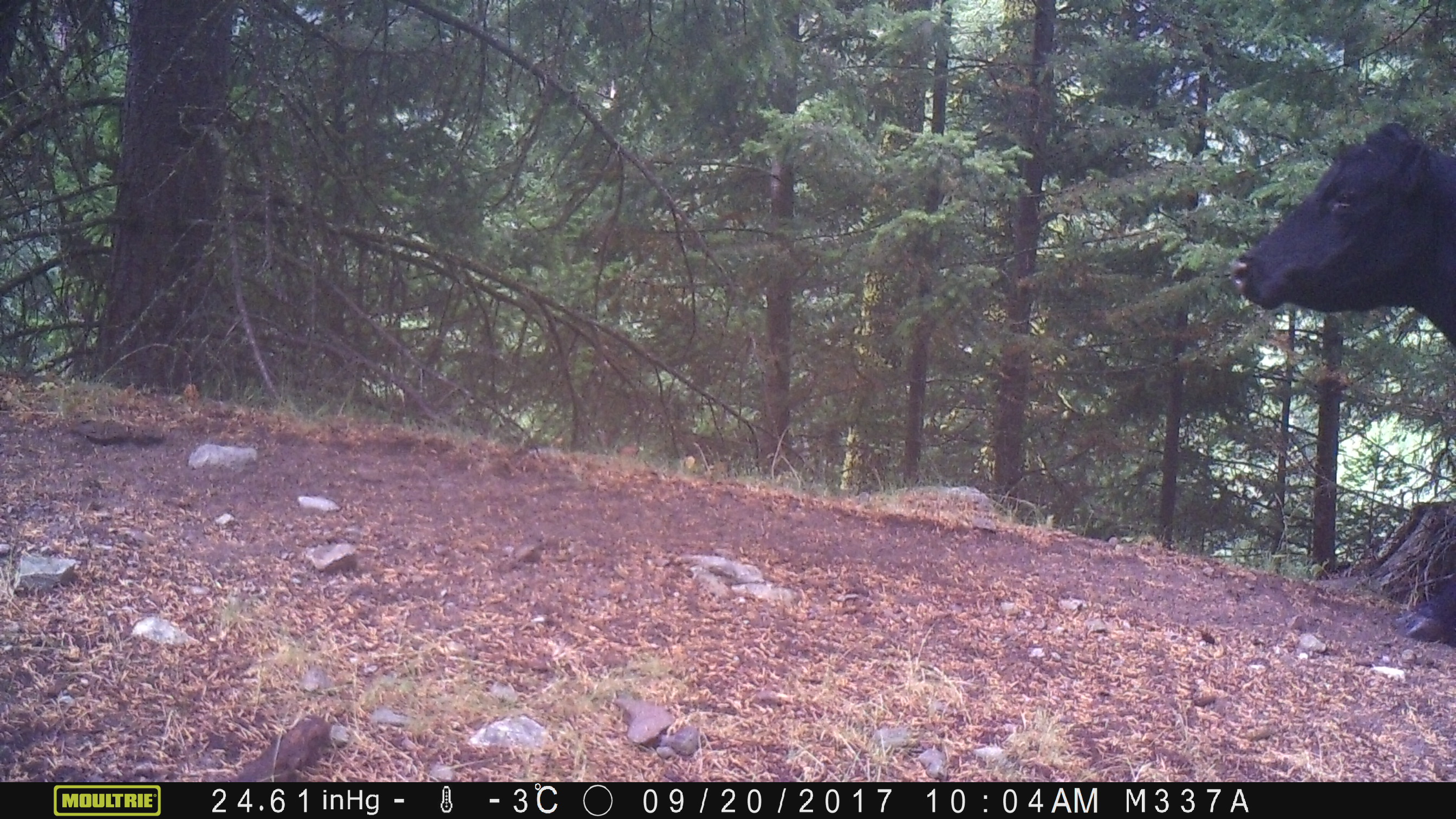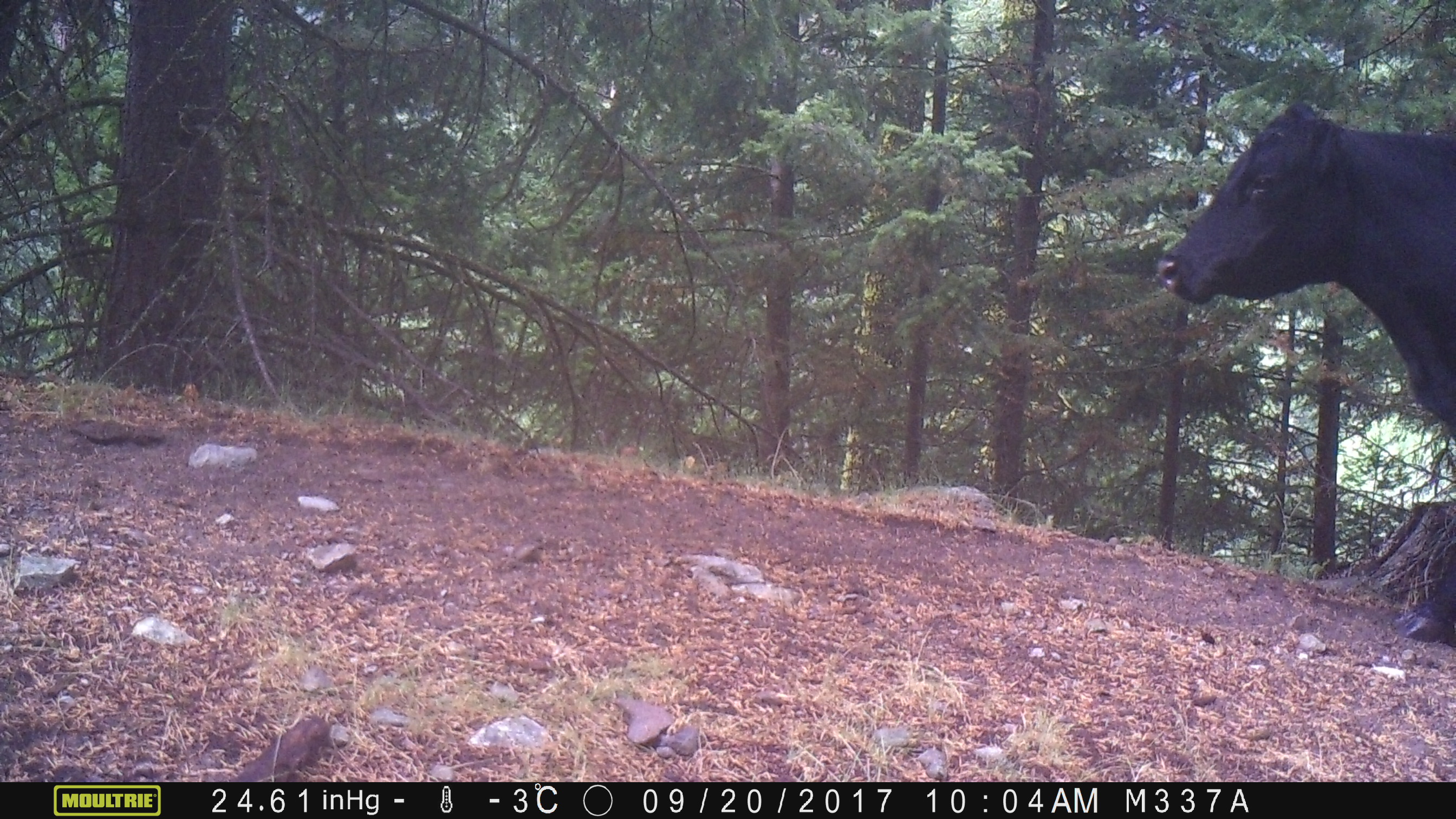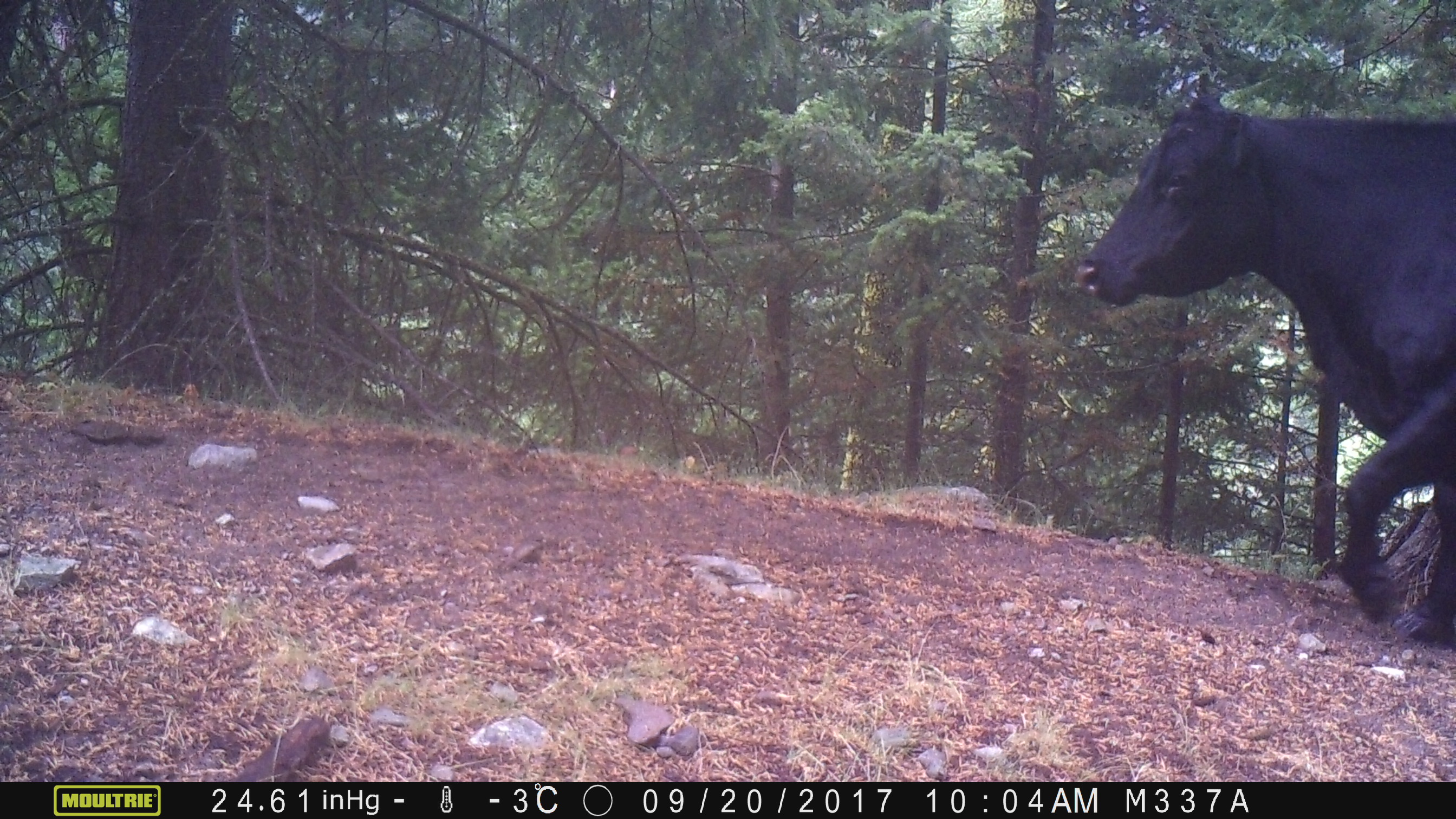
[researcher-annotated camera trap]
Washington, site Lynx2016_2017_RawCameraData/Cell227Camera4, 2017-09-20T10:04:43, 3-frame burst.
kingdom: Animalia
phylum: Chordata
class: Mammalia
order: Artiodactyla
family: Bovidae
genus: Bos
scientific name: Bos taurus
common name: domestic cattle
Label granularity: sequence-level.